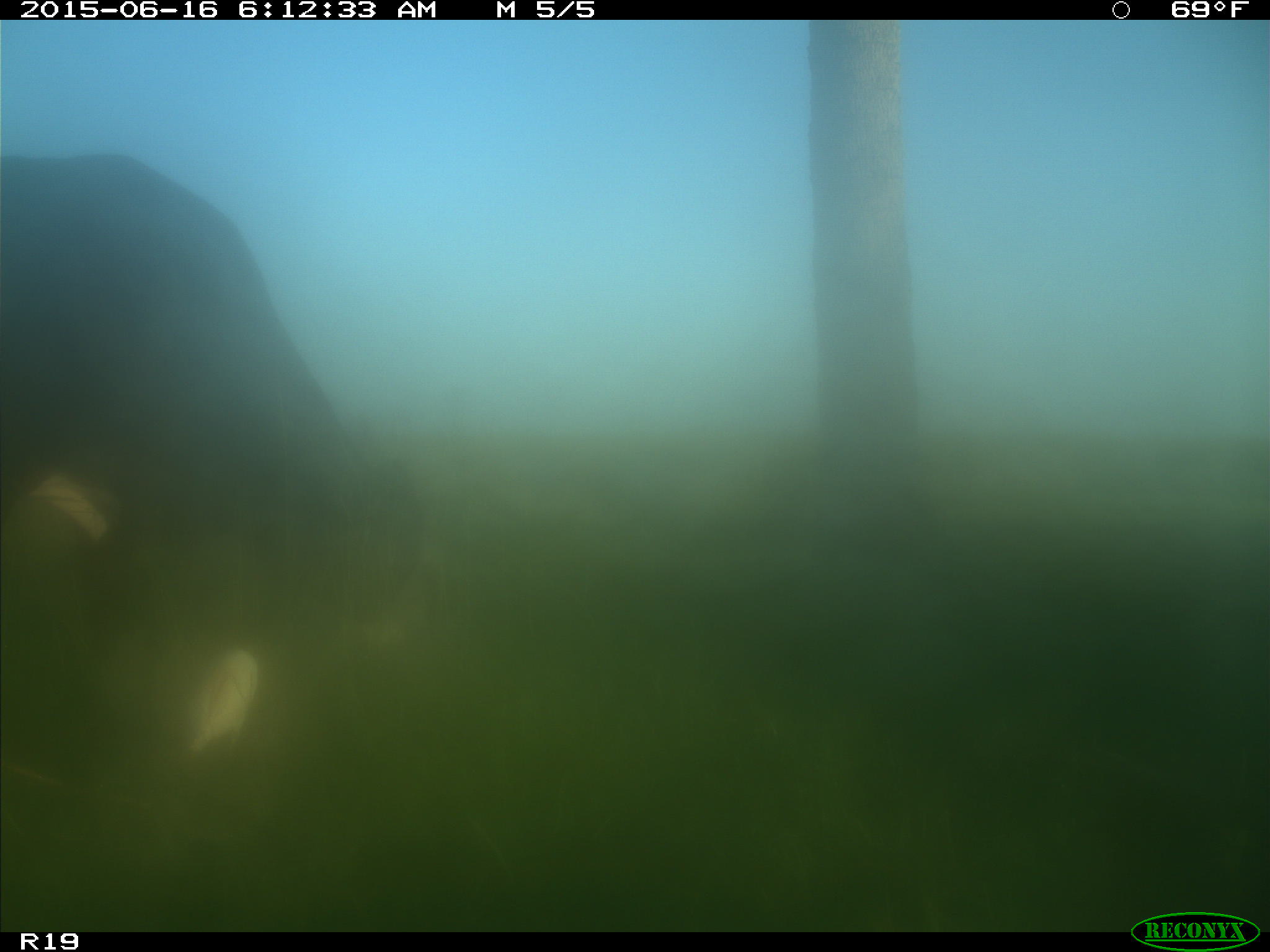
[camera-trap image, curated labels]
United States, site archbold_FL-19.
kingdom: Animalia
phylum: Chordata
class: Mammalia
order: Artiodactyla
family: Bovidae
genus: Bos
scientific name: Bos taurus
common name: domestic cow